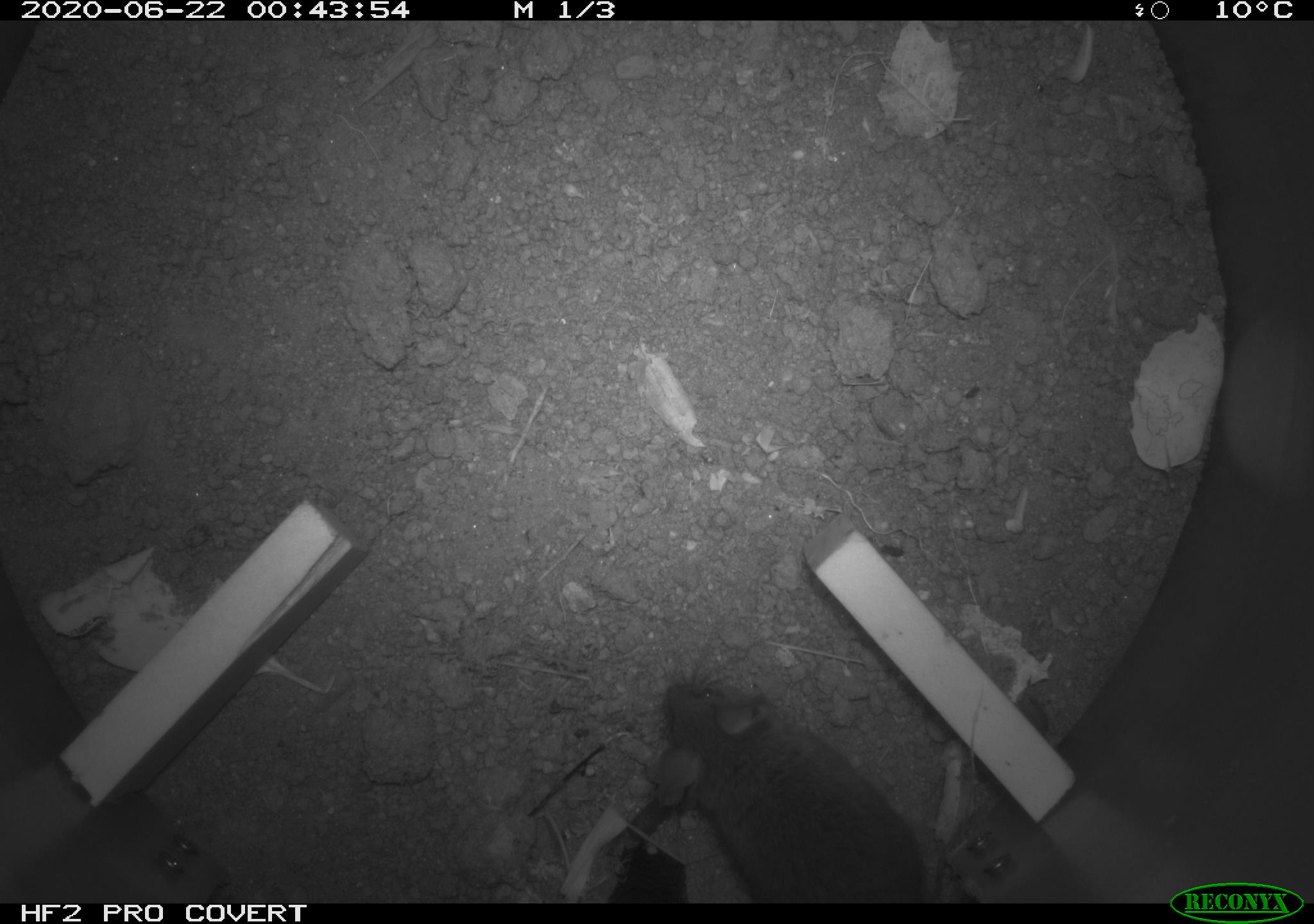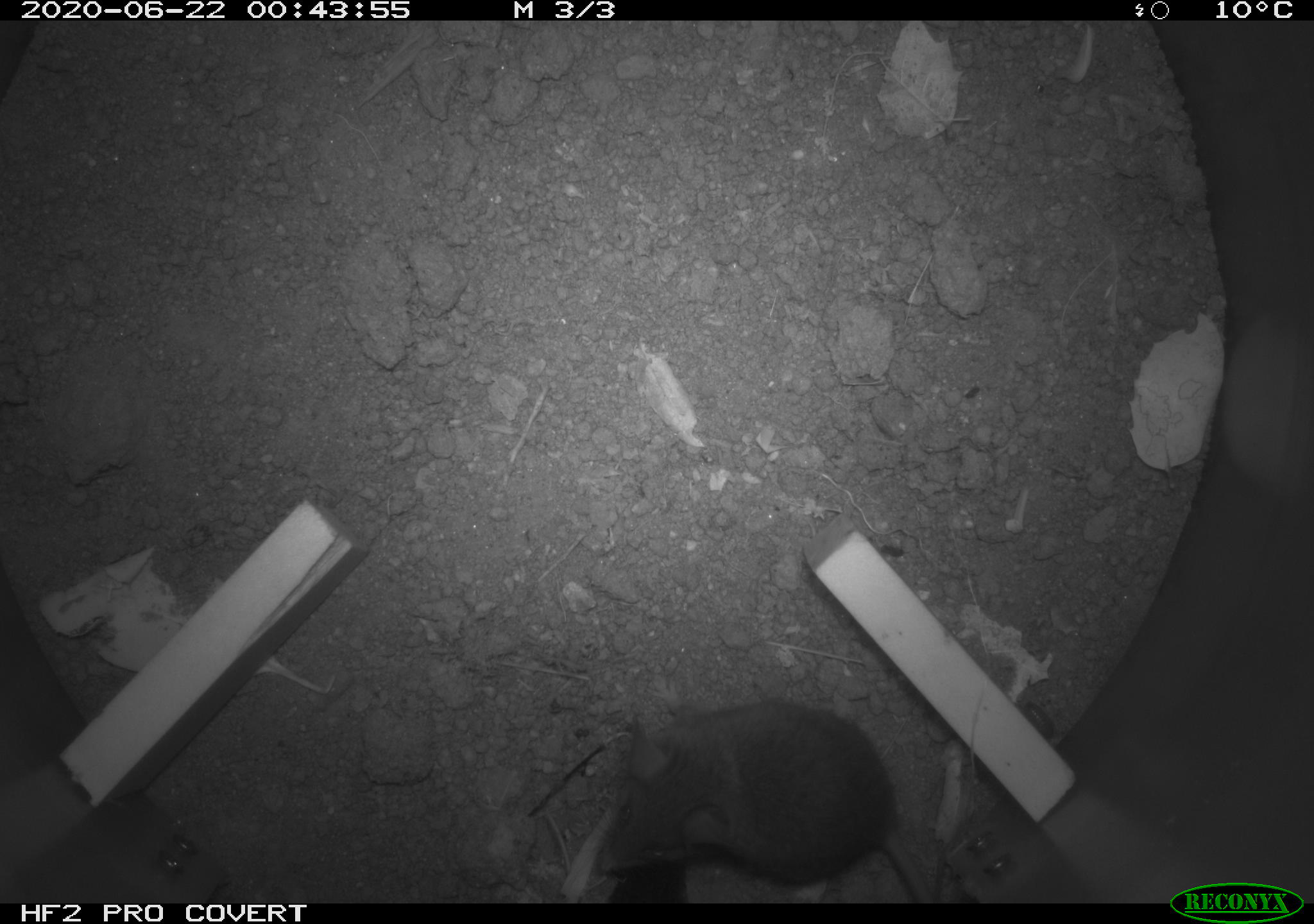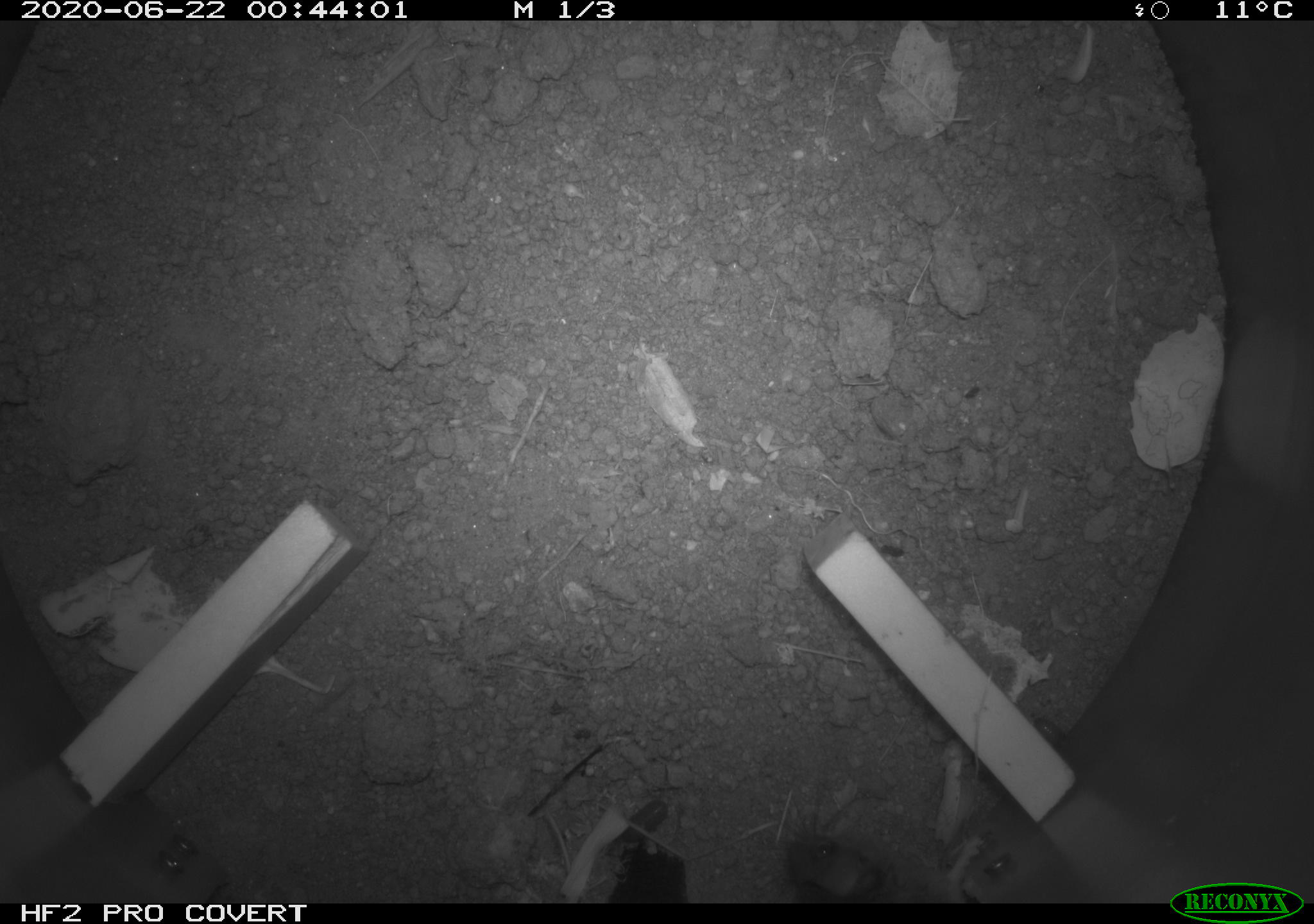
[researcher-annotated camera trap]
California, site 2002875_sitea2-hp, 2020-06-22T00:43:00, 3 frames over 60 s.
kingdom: Animalia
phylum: Chordata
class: Mammalia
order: Rodentia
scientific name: Rodentia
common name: mouse species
Mouse species (Rodentia).